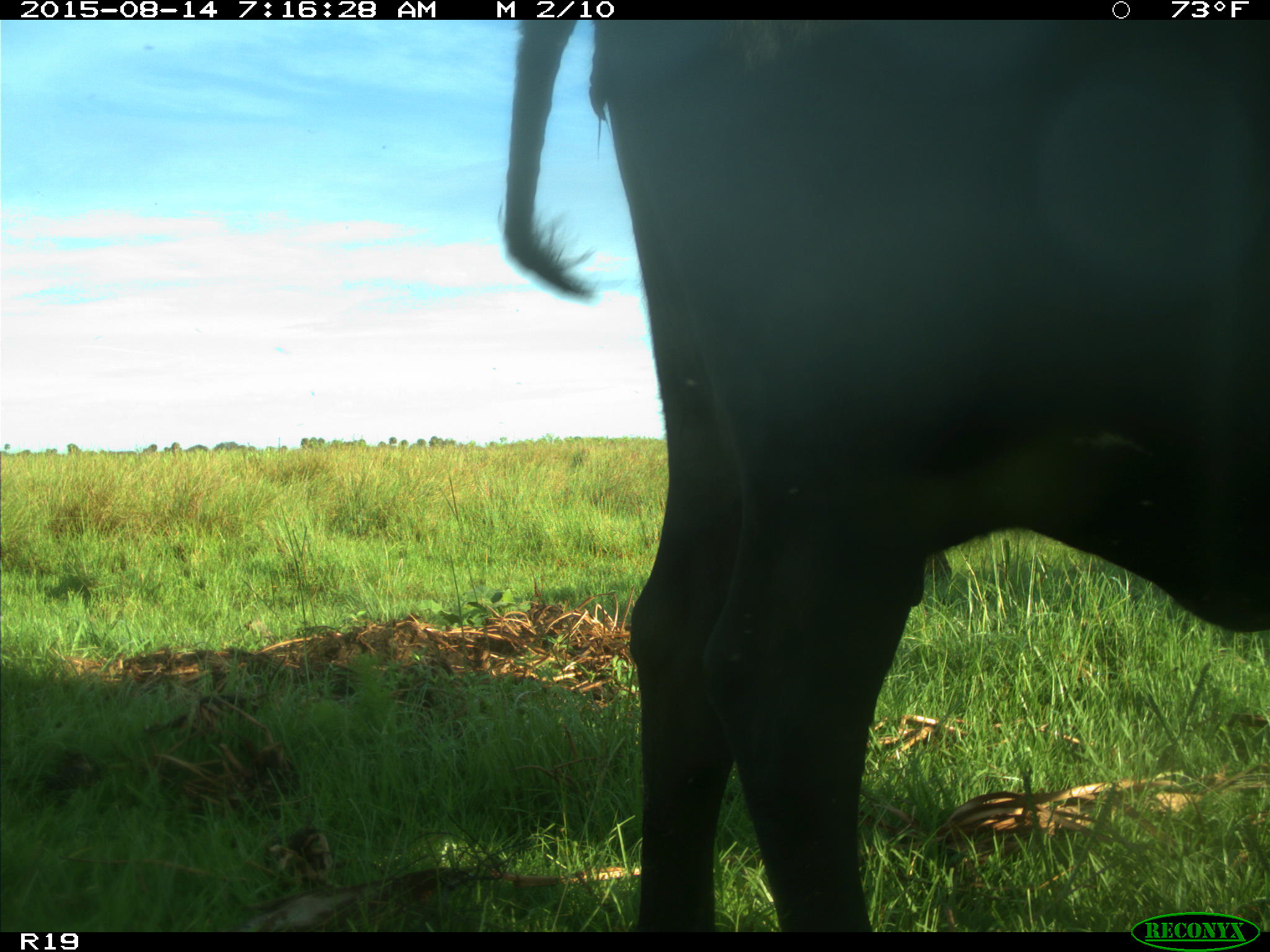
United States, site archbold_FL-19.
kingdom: Animalia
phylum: Chordata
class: Mammalia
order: Artiodactyla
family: Bovidae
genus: Bos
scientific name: Bos taurus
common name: domestic cow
Bos taurus (domestic cow).